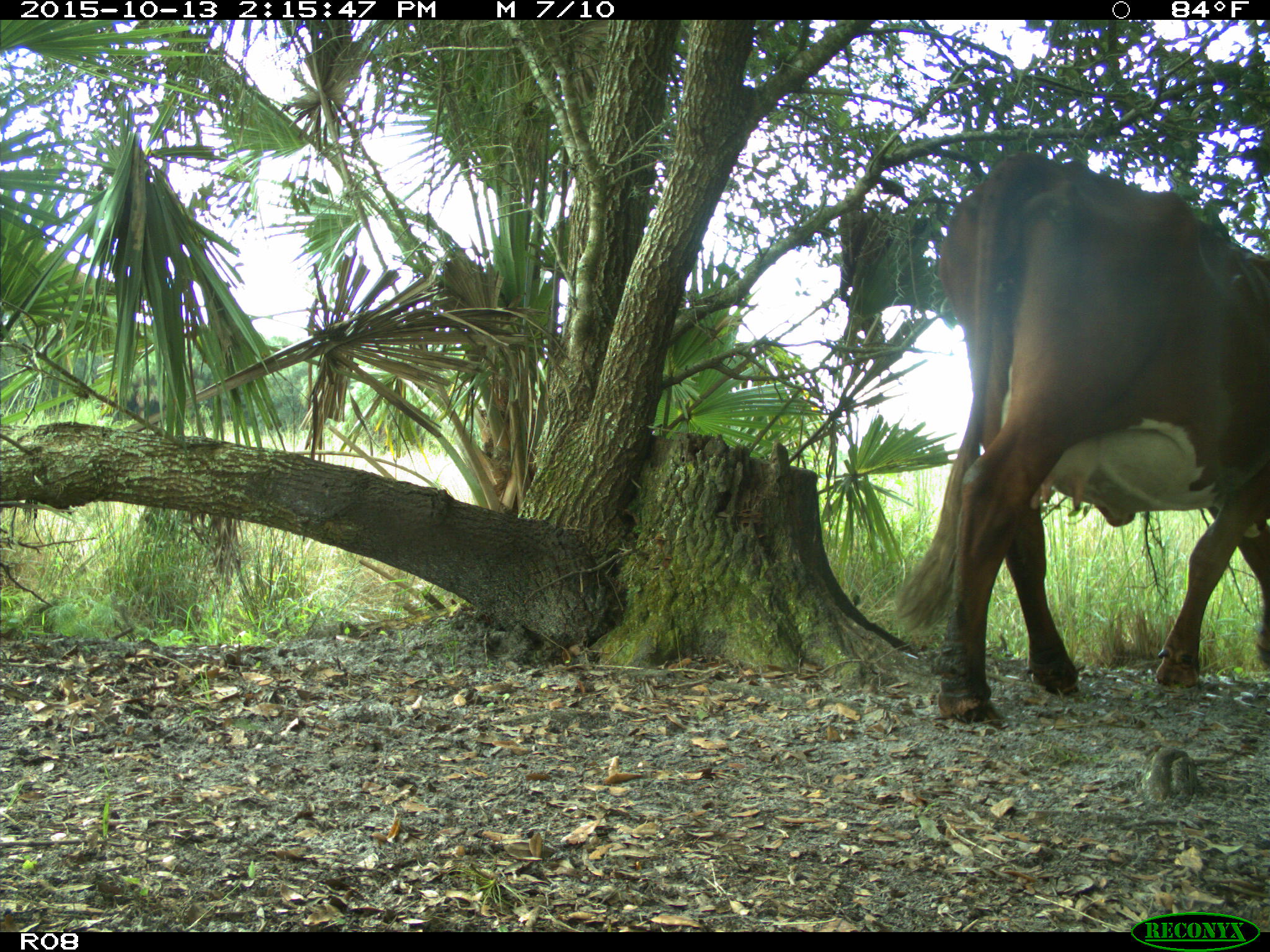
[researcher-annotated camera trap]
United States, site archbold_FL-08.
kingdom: Animalia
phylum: Chordata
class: Mammalia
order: Artiodactyla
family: Bovidae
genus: Bos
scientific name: Bos taurus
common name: domestic cow